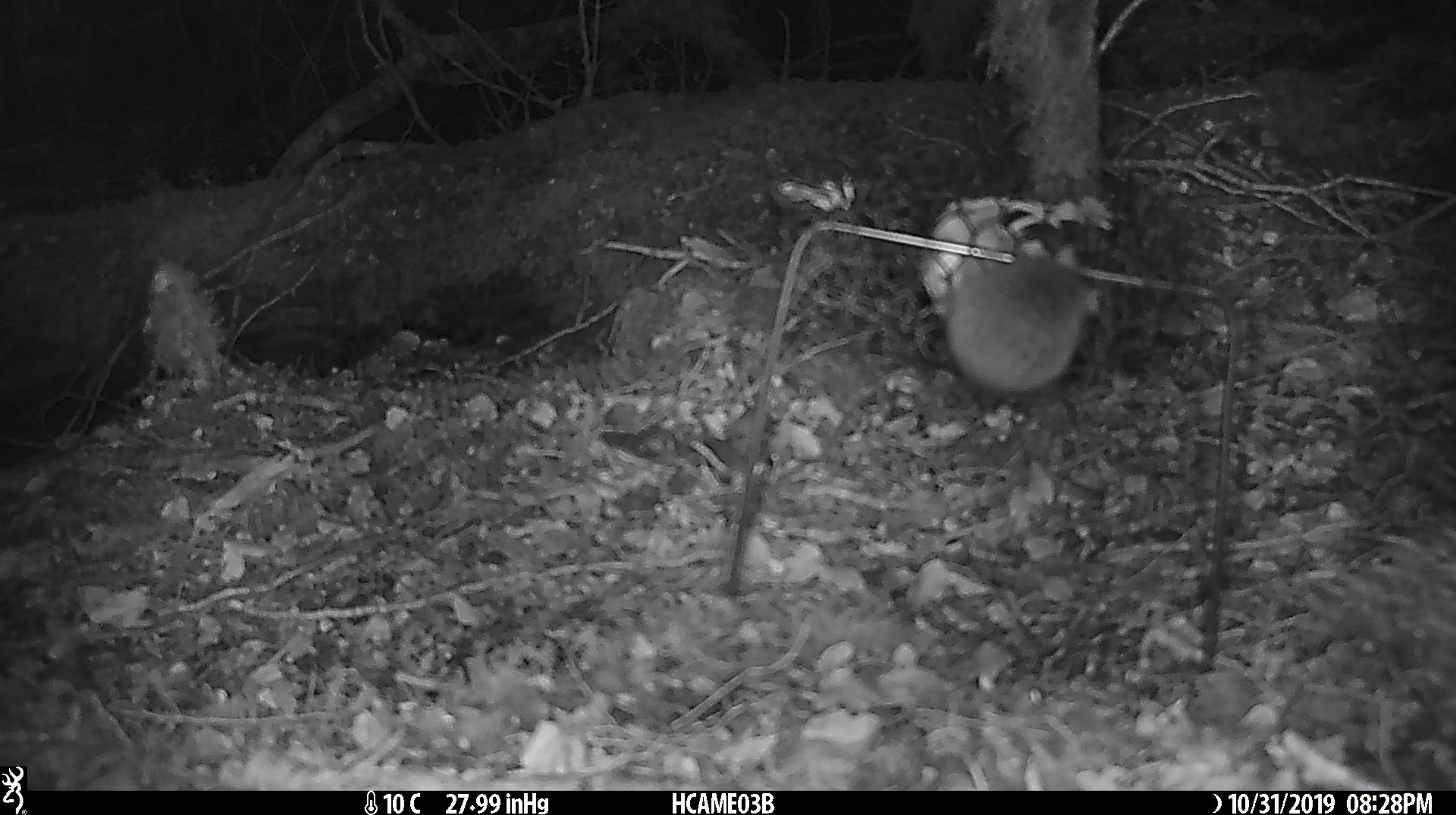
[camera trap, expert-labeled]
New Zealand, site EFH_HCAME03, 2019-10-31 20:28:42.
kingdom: Animalia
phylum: Chordata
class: Mammalia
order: Rodentia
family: Muridae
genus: Mus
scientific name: Mus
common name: mouse